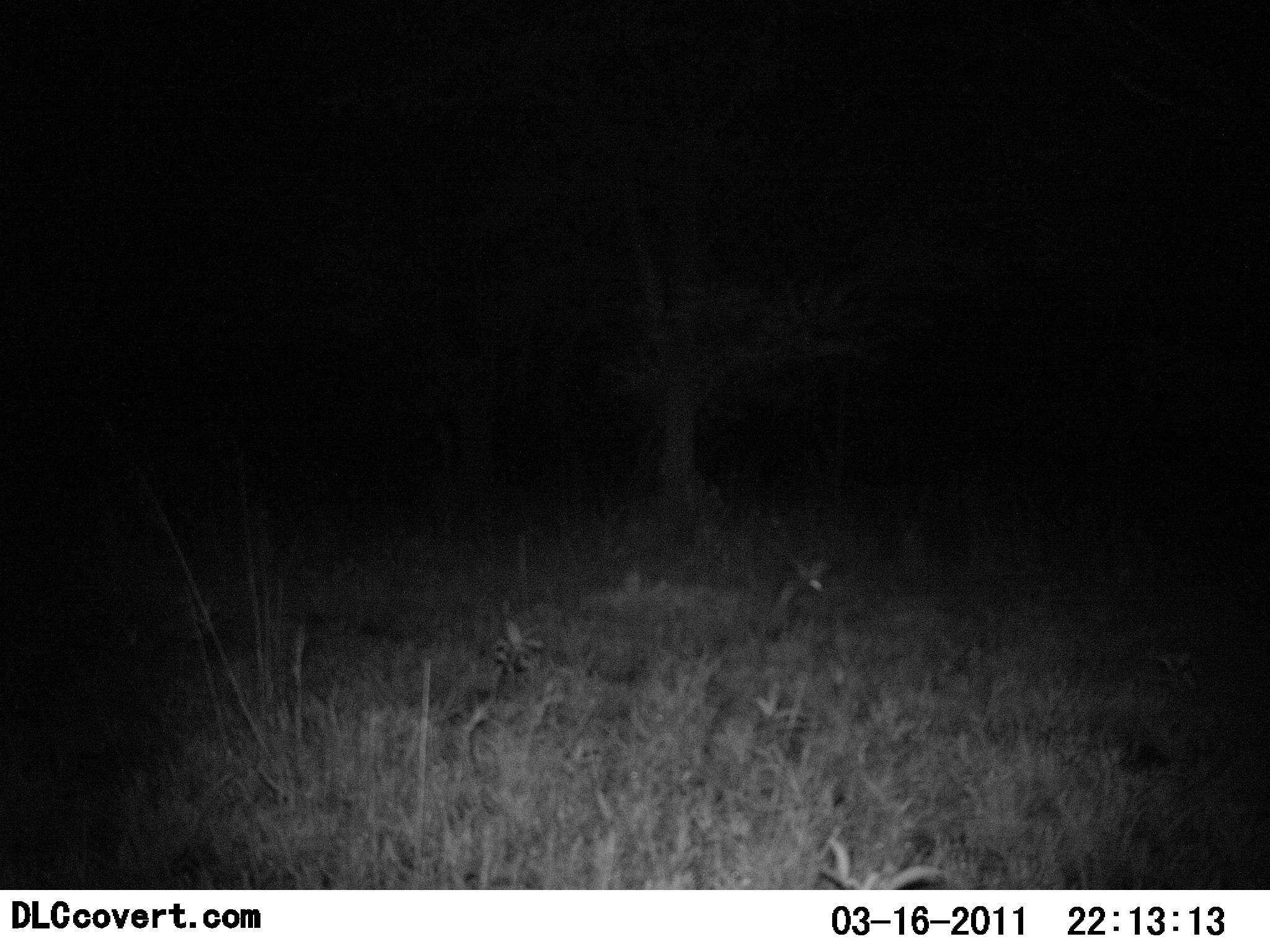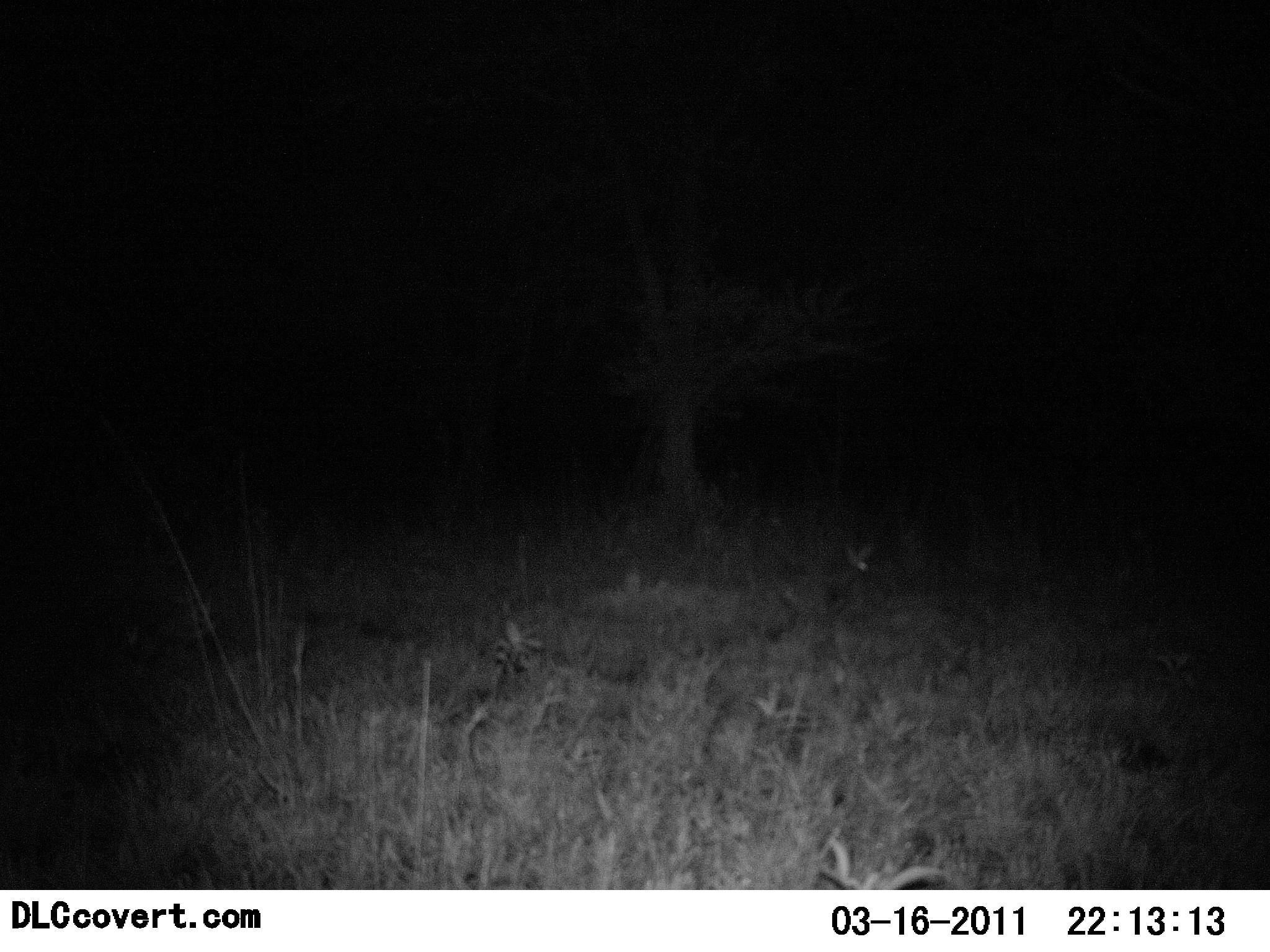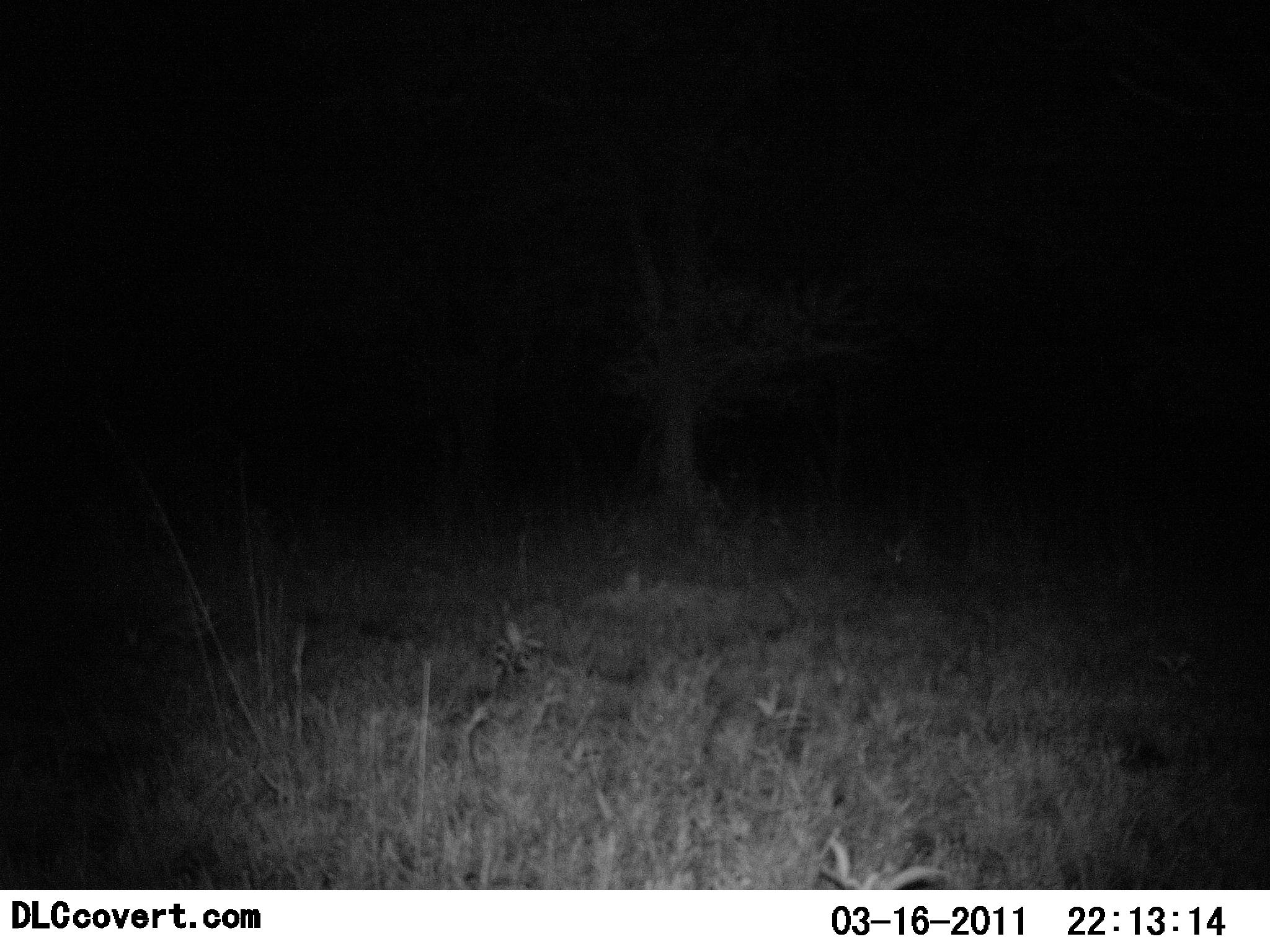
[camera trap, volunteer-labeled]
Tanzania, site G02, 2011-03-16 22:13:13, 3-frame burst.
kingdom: Animalia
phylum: Chordata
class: Mammalia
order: Tubulidentata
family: Orycteropodidae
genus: Orycteropus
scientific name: Orycteropus afer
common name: aardvark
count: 1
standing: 0%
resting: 0%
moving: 100%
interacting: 0%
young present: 0%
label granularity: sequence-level